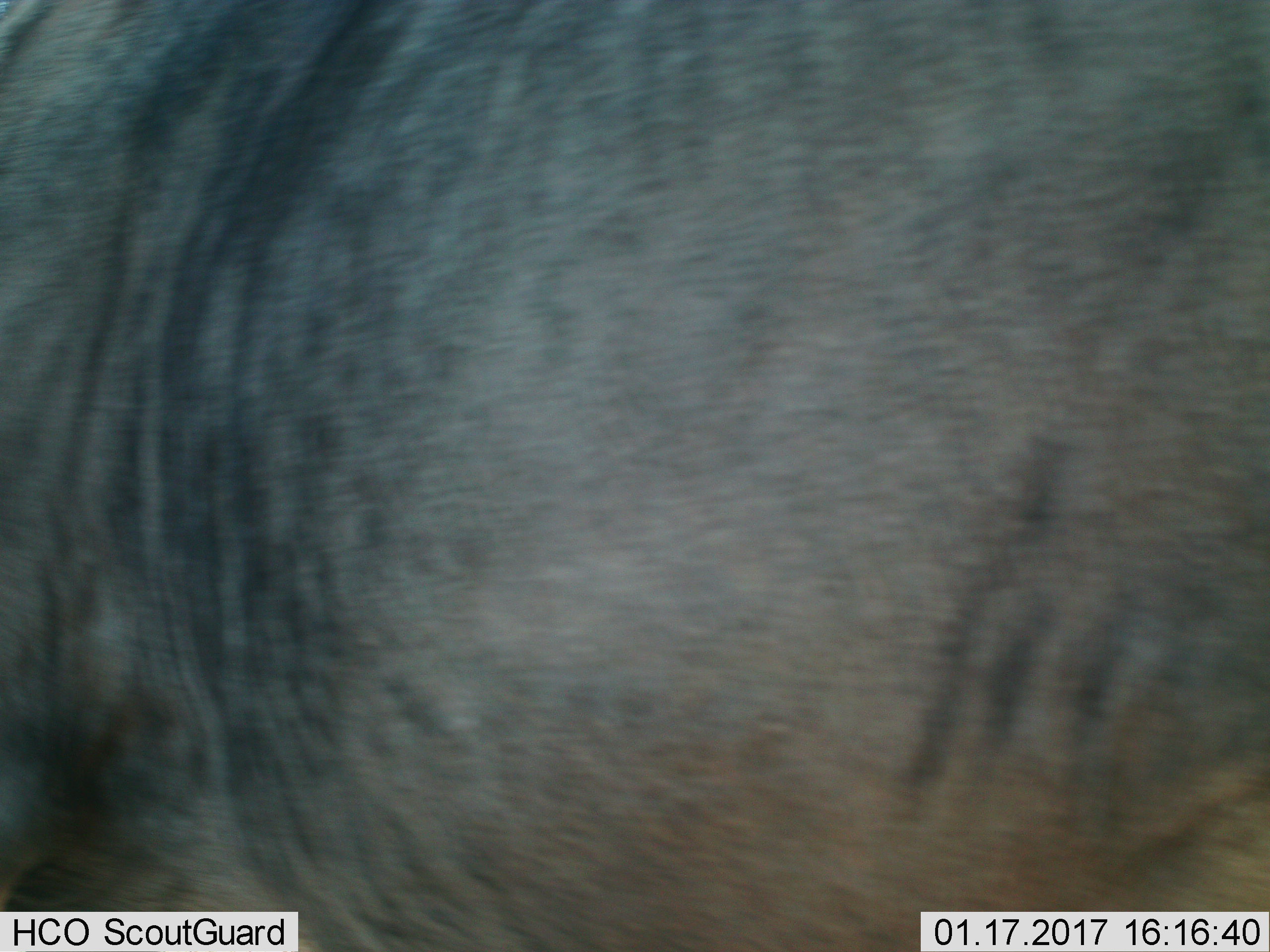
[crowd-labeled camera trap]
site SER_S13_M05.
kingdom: Animalia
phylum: Chordata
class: Mammalia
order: Artiodactyla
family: Bovidae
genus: Connochaetes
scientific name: Connochaetes taurinus taurinus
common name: blue wildebeest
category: wildebeestblue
Wildebeestblue (blue wildebeest) (Connochaetes taurinus taurinus), count 1. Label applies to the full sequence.